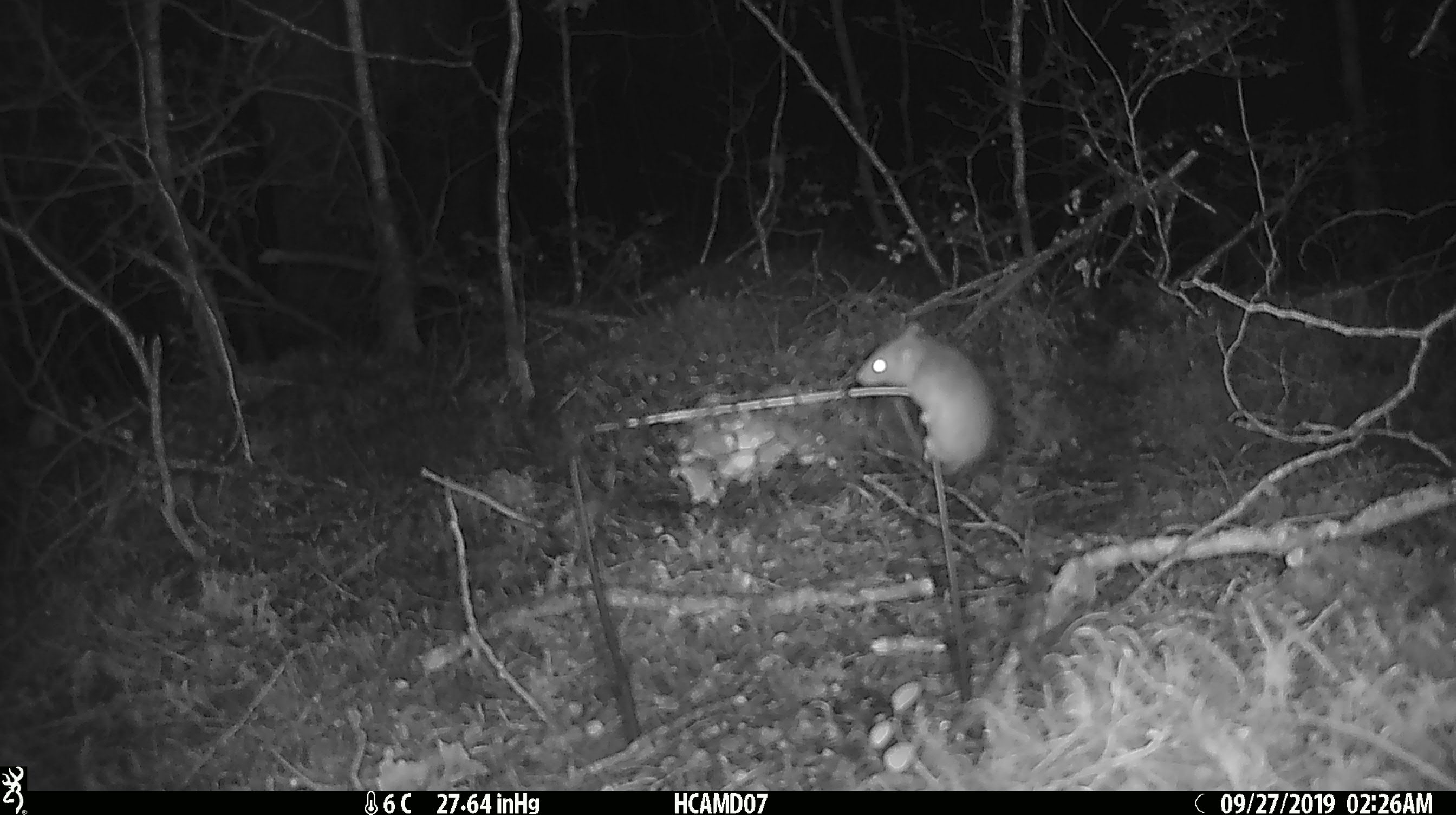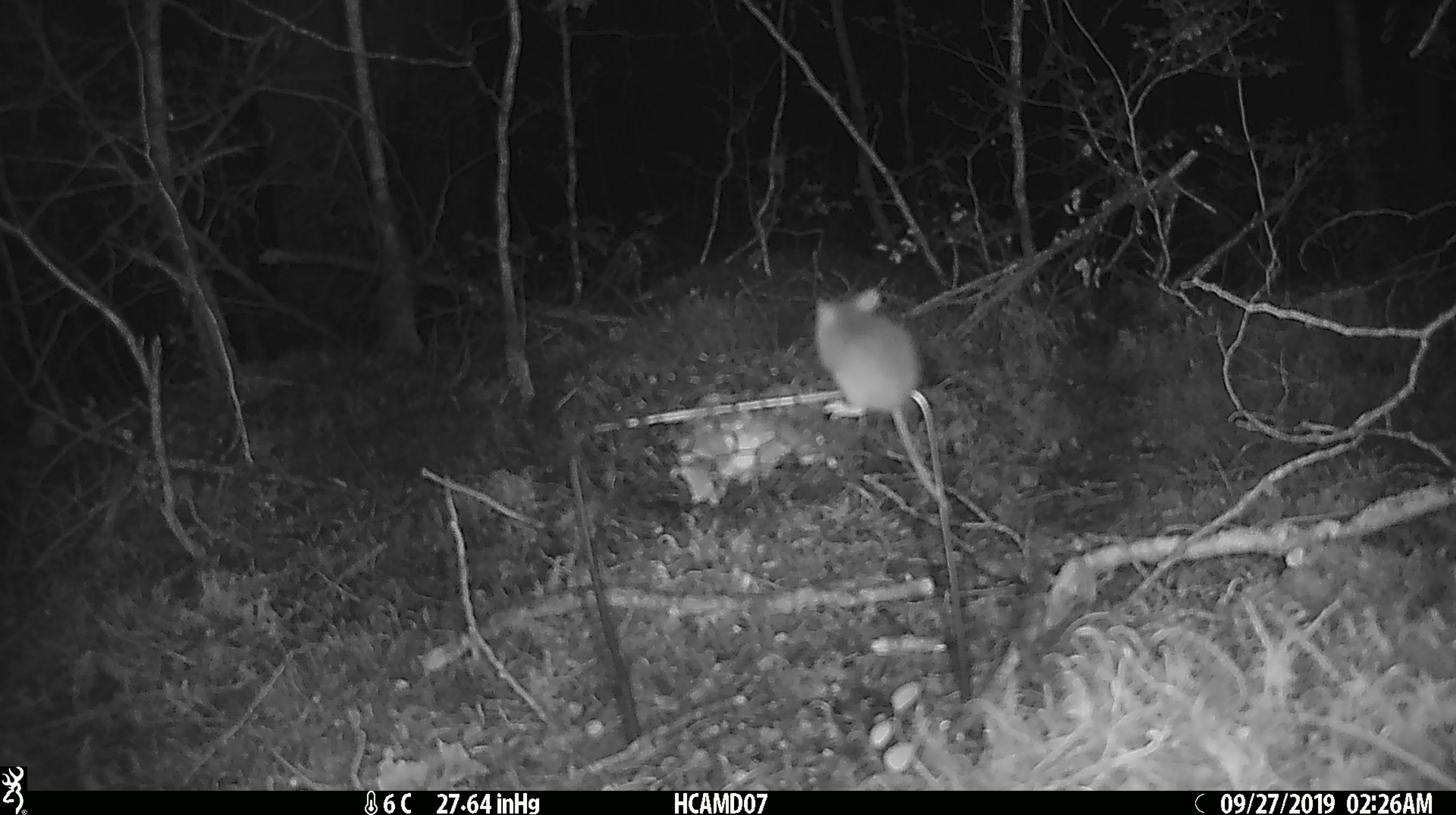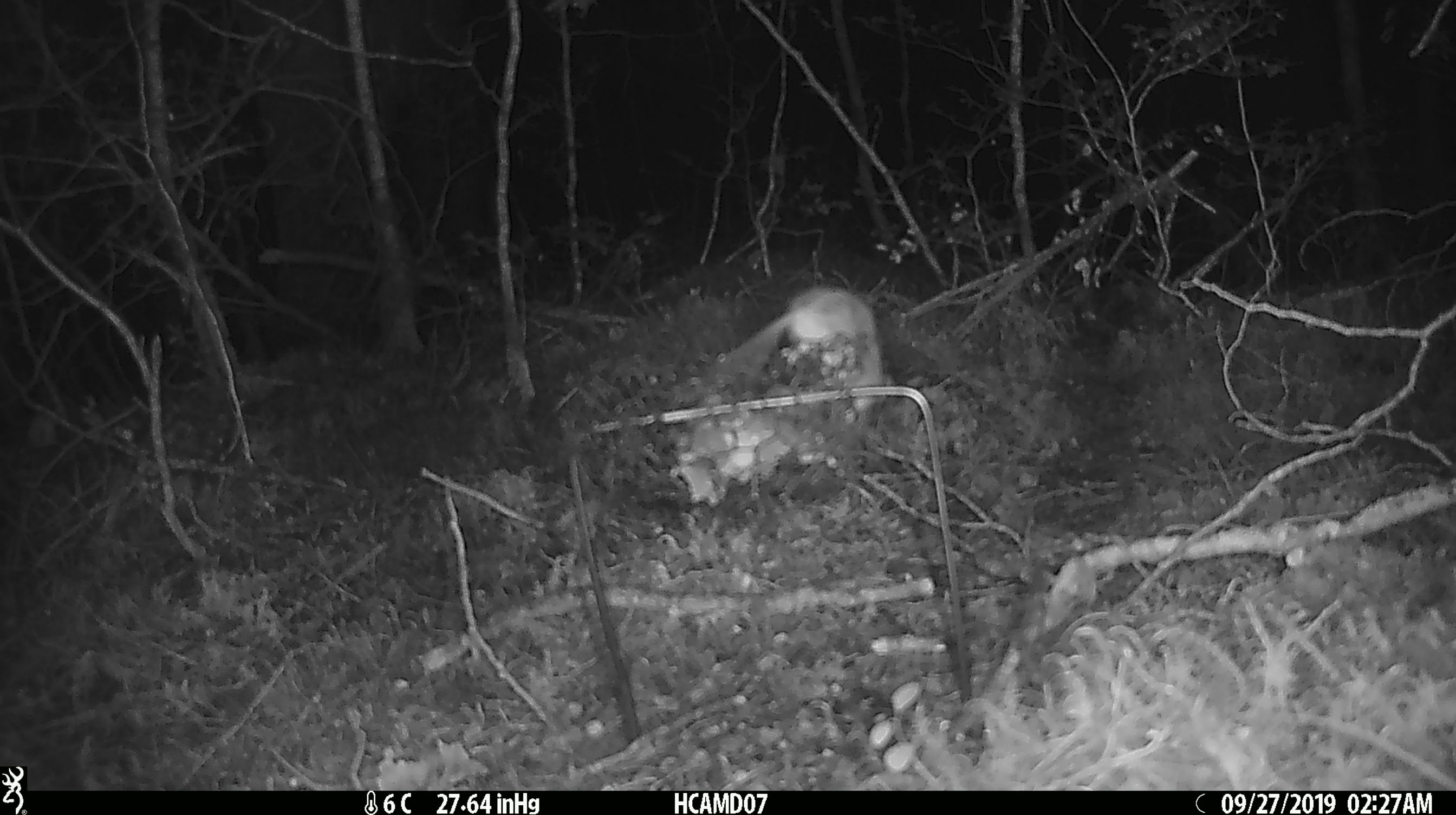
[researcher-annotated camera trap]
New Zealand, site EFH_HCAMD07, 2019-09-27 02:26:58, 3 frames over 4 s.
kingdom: Animalia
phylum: Chordata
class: Mammalia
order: Rodentia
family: Muridae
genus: Mus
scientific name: Mus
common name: mouse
Mouse (Mus).